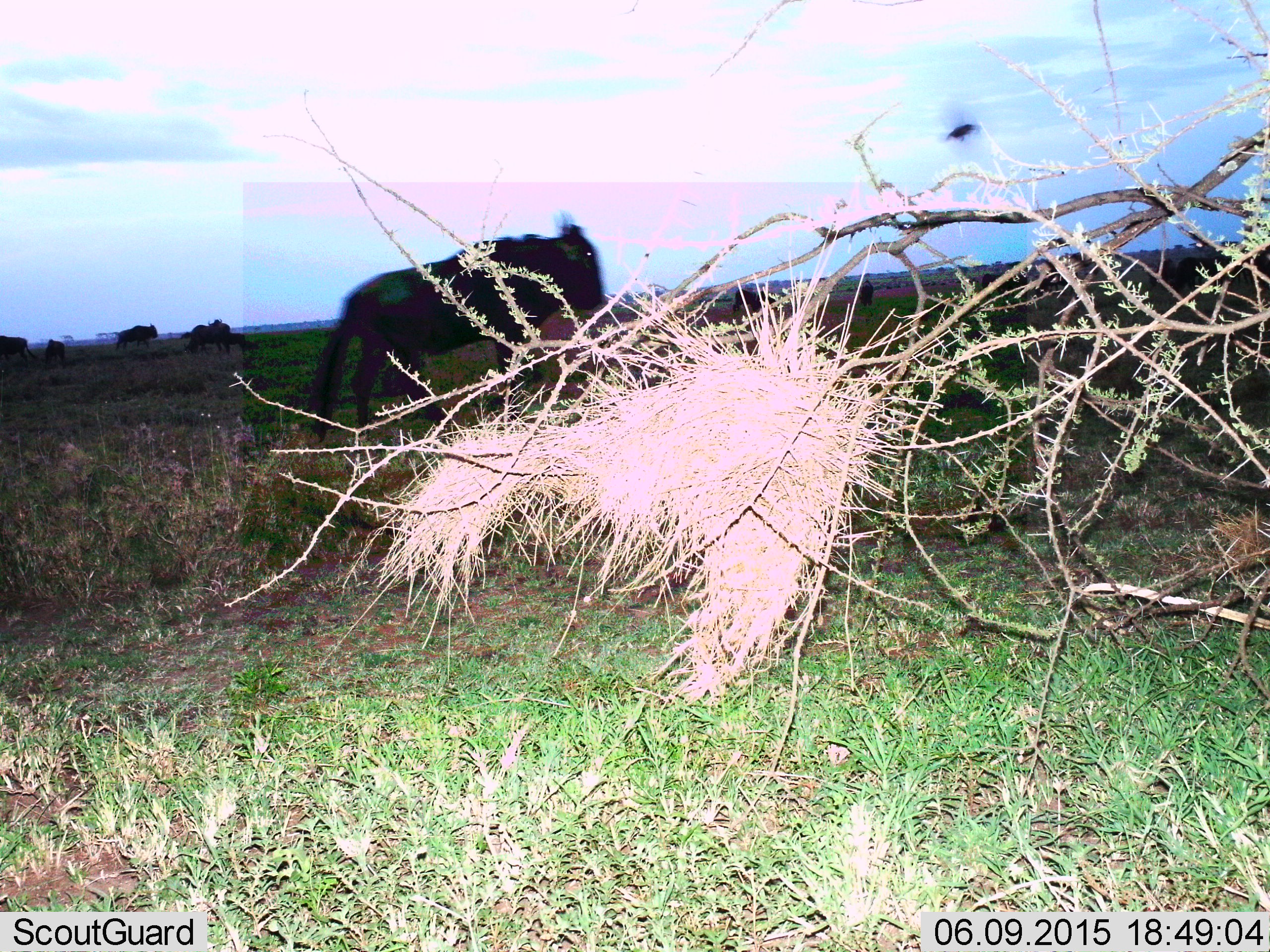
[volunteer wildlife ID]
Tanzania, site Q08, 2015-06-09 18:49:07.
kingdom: Animalia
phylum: Chordata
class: Mammalia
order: Artiodactyla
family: Bovidae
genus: Connochaetes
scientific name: Connochaetes taurinus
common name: blue wildebeest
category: wildebeest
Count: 5.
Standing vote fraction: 36%.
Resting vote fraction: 0%.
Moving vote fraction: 64%.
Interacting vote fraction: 0%.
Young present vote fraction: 9%.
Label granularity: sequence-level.